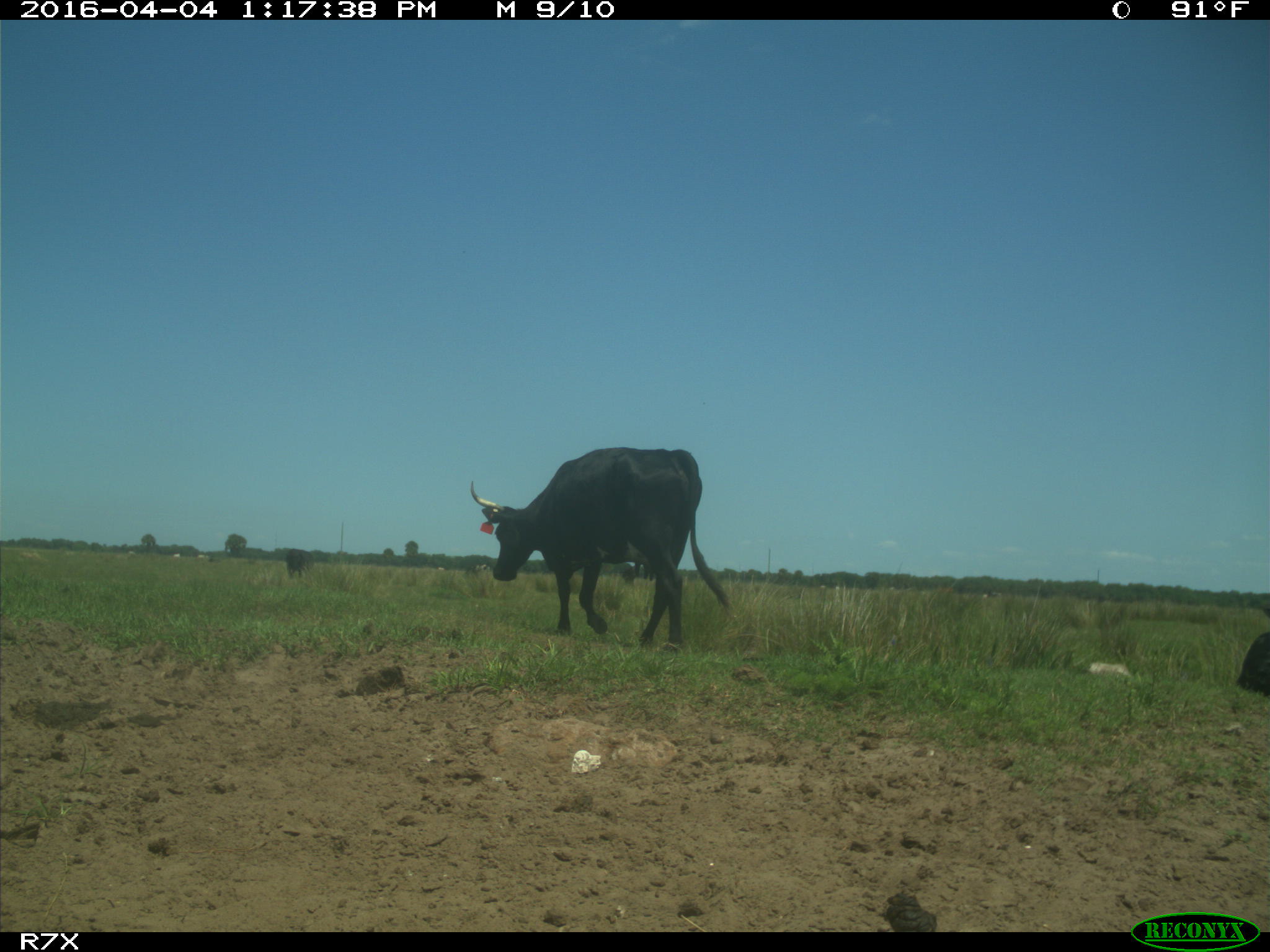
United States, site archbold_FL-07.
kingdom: Animalia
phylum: Chordata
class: Mammalia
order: Artiodactyla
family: Bovidae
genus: Bos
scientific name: Bos taurus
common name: domestic cow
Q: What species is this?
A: Bos taurus (domestic cow).